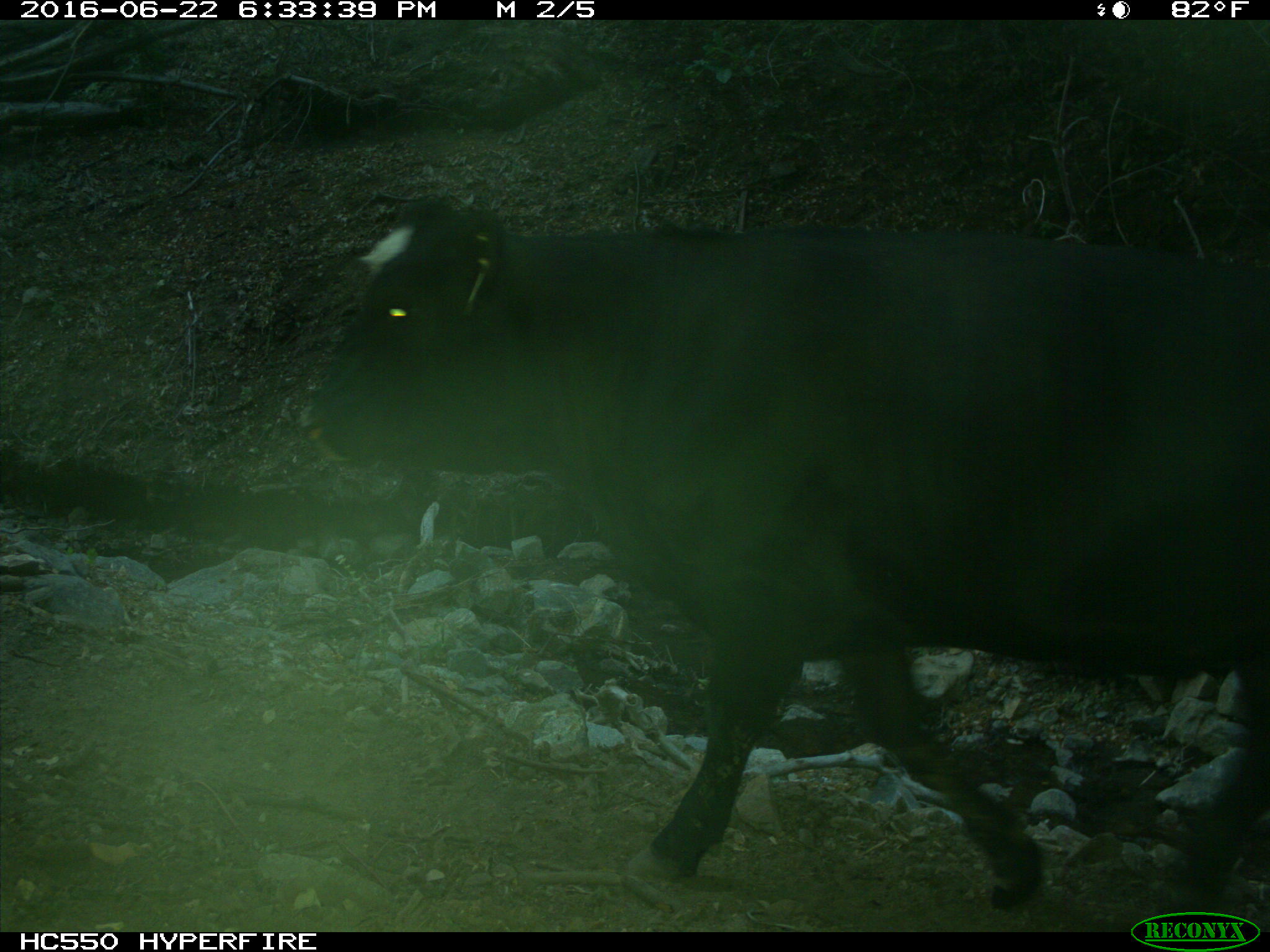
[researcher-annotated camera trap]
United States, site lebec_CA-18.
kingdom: Animalia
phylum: Chordata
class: Mammalia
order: Artiodactyla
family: Bovidae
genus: Bos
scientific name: Bos taurus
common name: domestic cow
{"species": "Bos taurus (domestic cow)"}